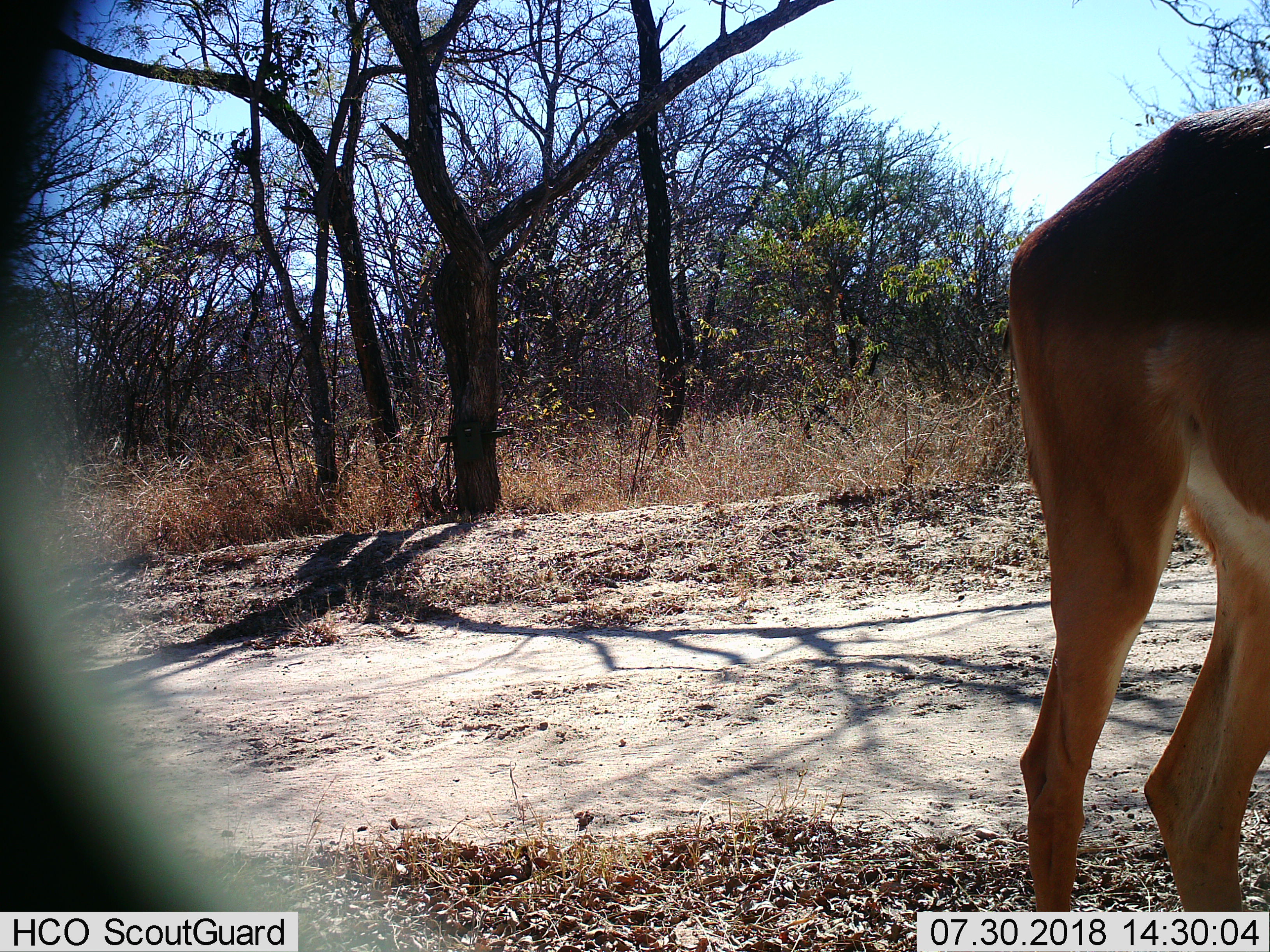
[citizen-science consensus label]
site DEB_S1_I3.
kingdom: Animalia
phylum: Chordata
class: Mammalia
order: Artiodactyla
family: Bovidae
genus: Aepyceros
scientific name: Aepyceros melampus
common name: impala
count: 1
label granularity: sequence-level